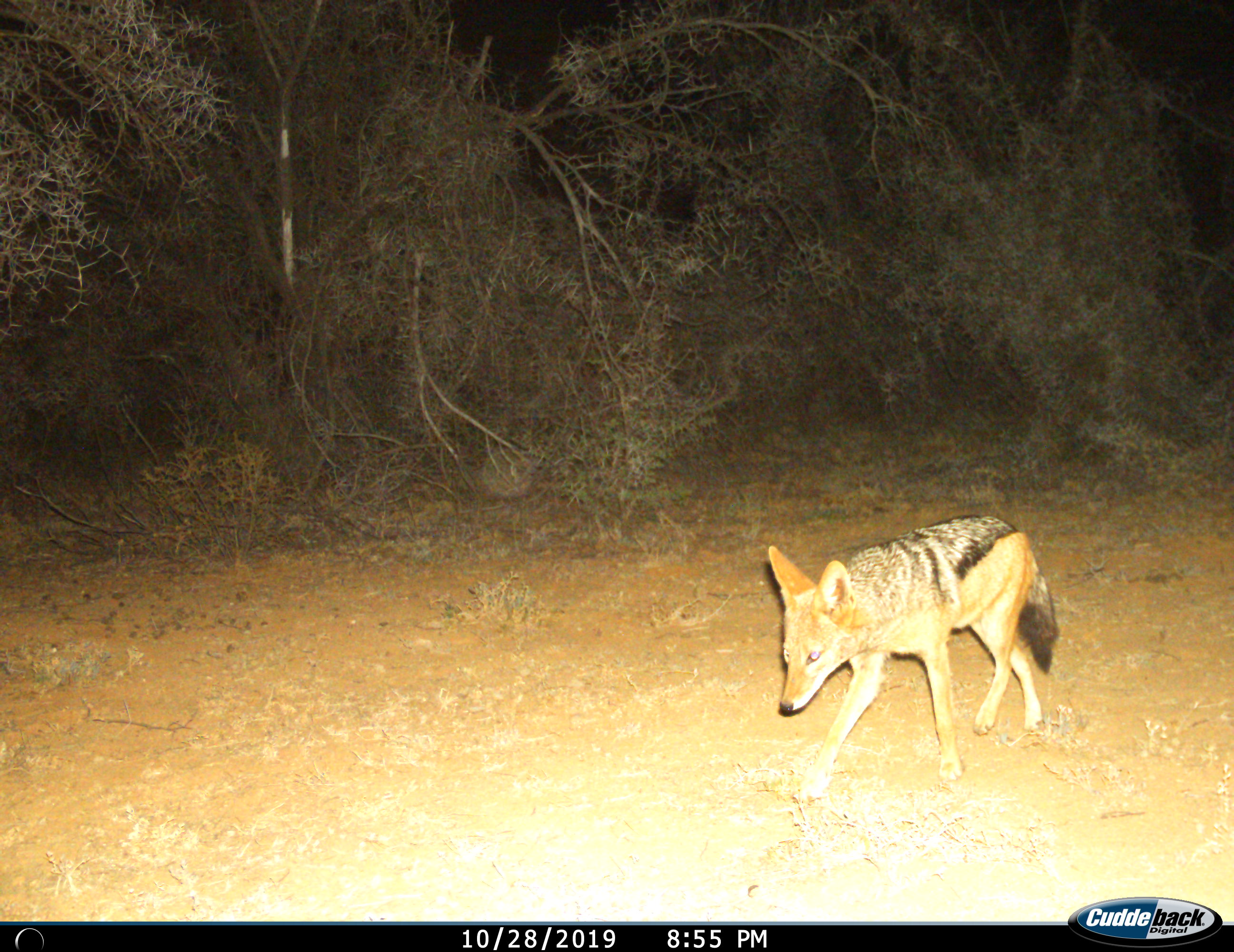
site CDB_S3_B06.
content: unidentified animal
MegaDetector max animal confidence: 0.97